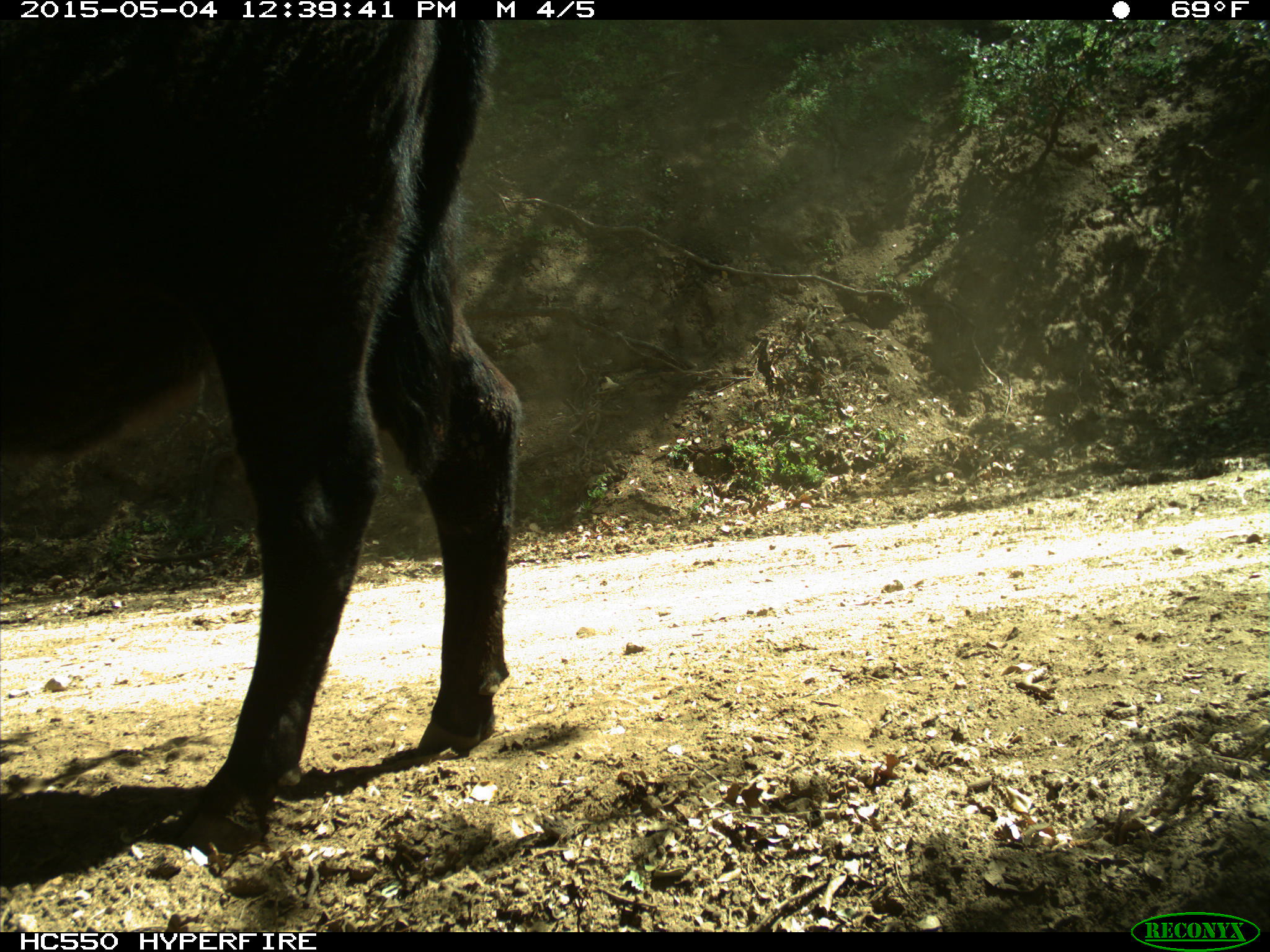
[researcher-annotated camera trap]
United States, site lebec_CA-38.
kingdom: Animalia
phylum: Chordata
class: Mammalia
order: Artiodactyla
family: Bovidae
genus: Bos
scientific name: Bos taurus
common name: domestic cow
Bos taurus (domestic cow).